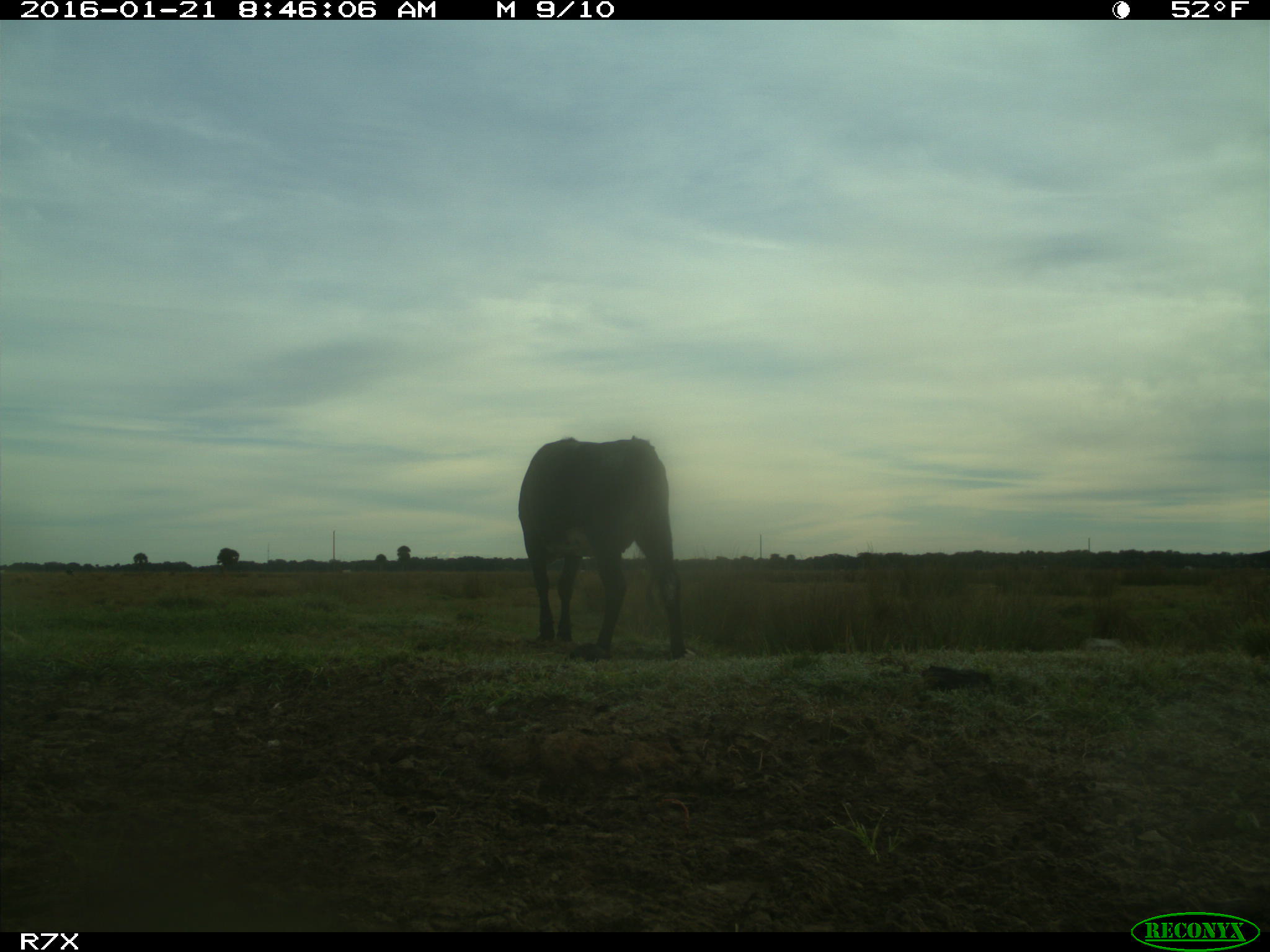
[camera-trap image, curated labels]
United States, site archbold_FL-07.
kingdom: Animalia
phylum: Chordata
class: Mammalia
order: Artiodactyla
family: Bovidae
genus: Bos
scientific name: Bos taurus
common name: domestic cow